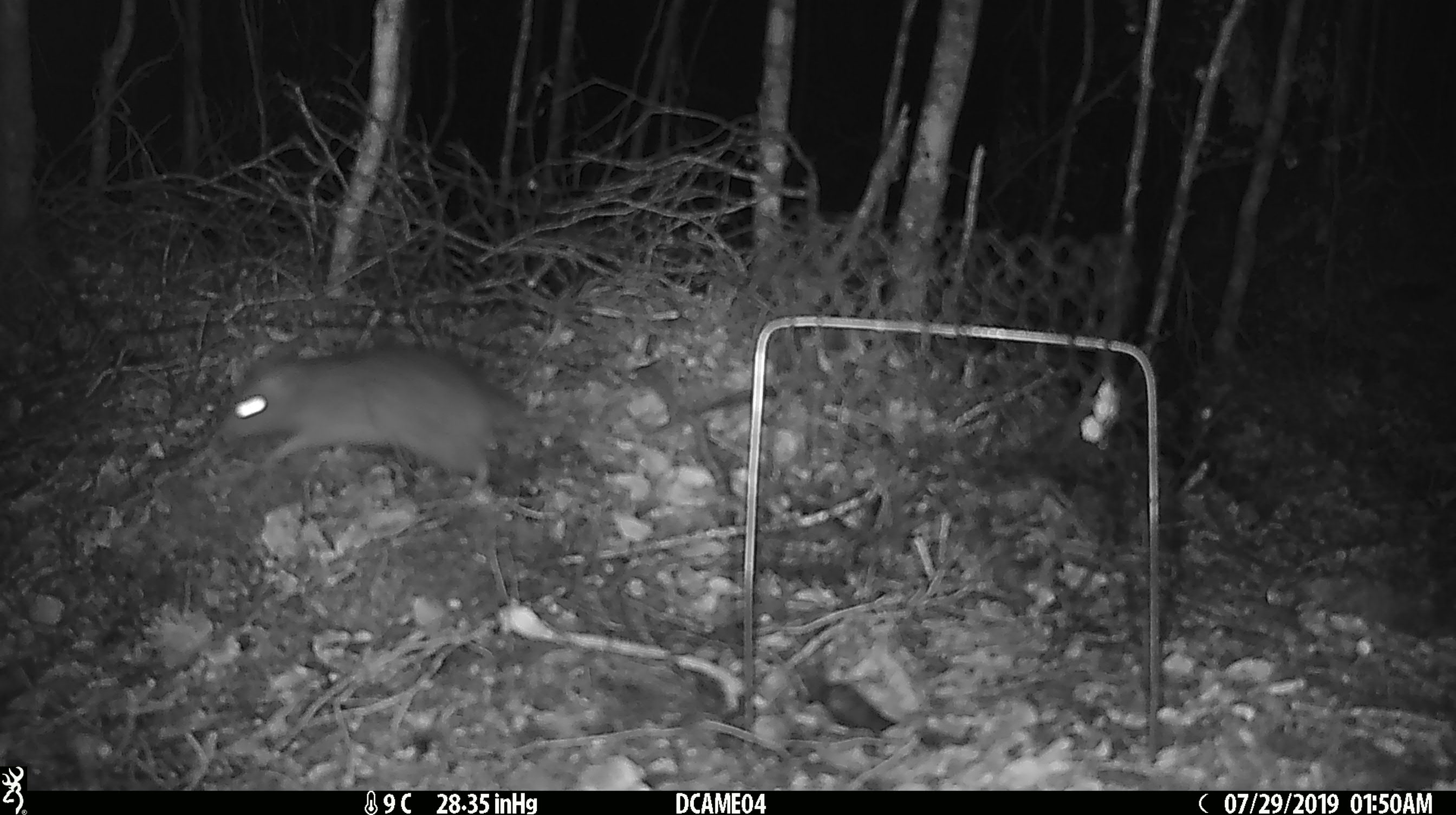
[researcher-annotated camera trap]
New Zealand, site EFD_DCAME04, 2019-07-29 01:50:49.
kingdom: Animalia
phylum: Chordata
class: Mammalia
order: Rodentia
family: Muridae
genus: Rattus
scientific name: Rattus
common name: rat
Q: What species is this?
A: Rat (Rattus).